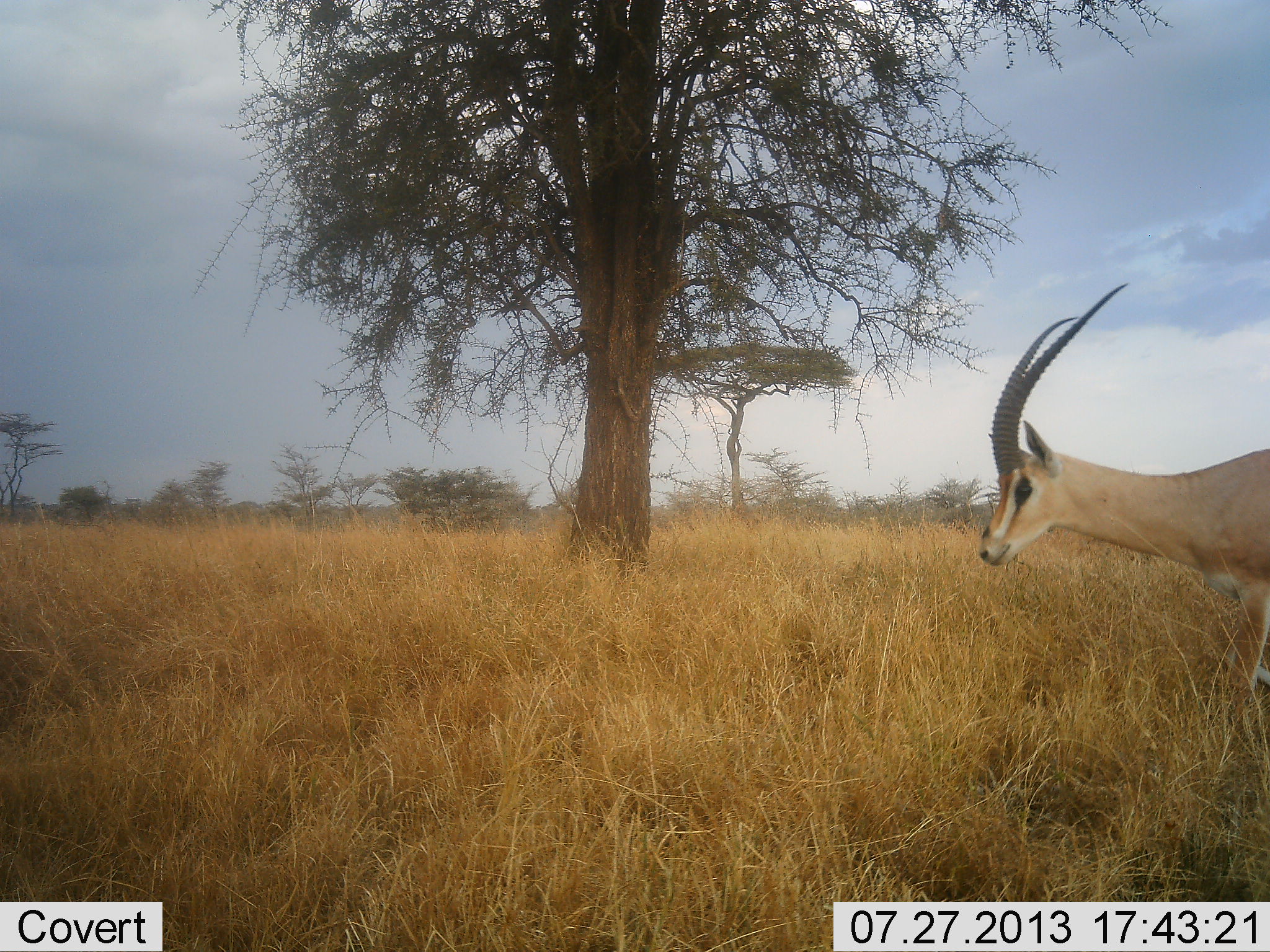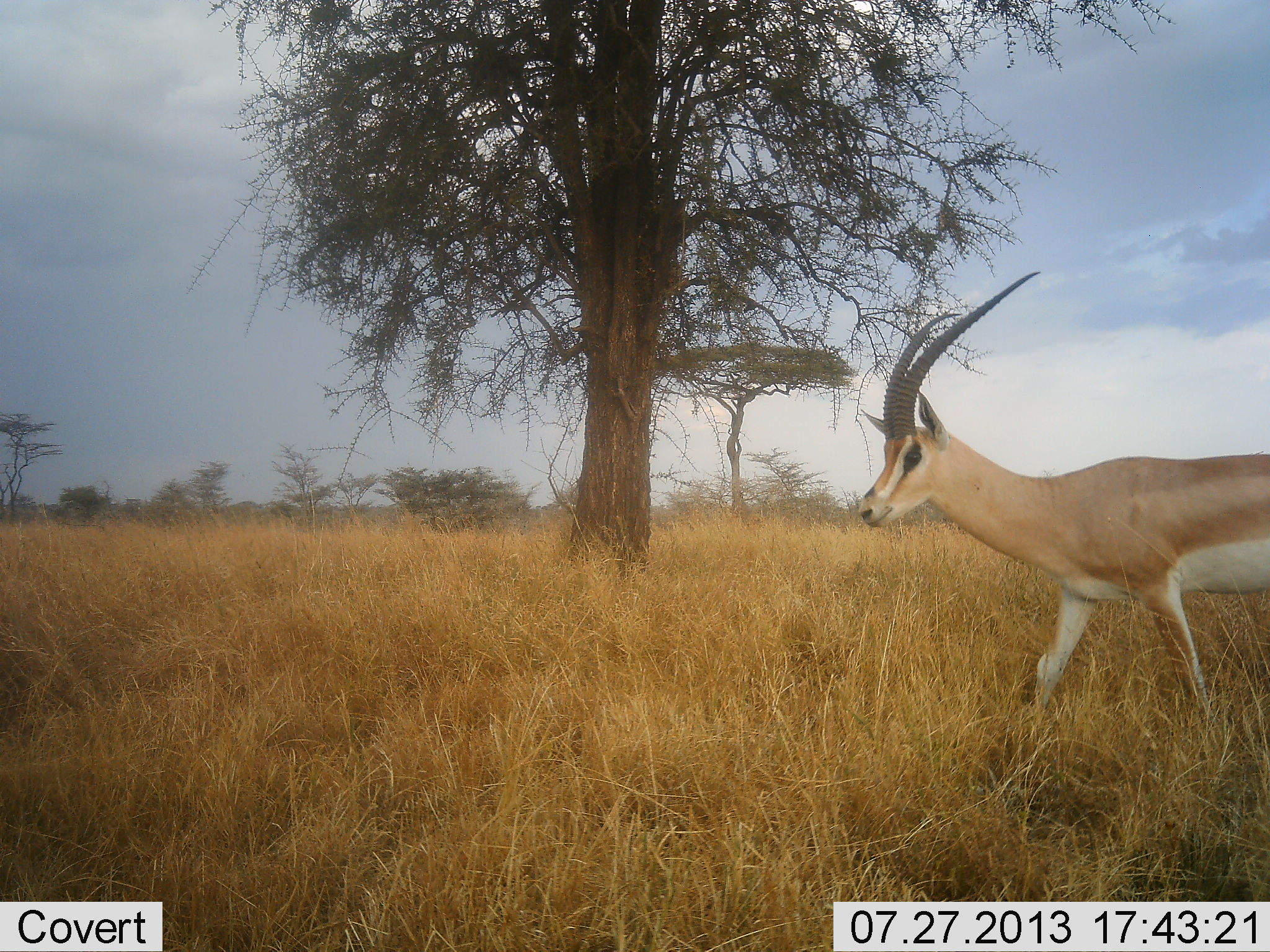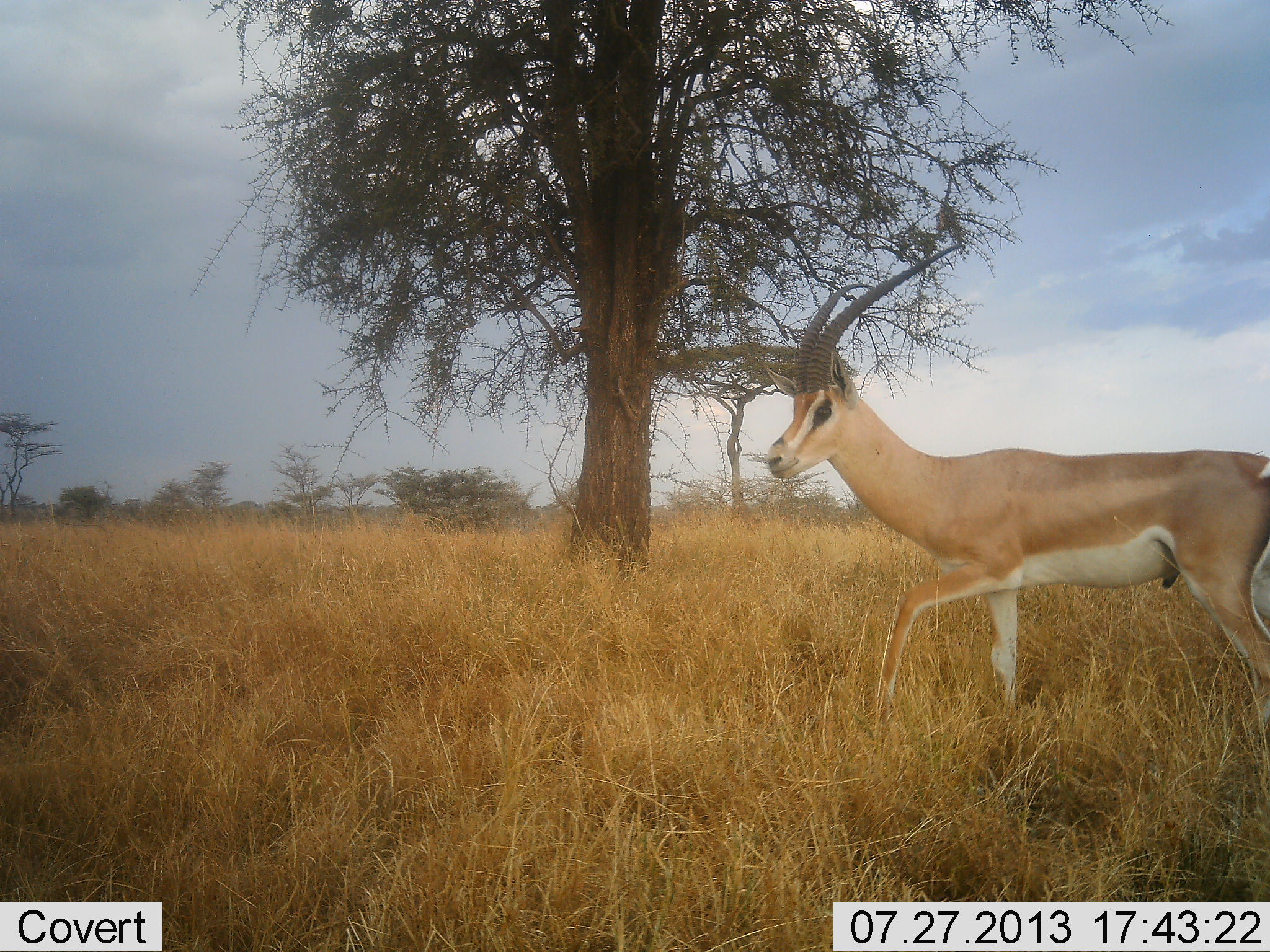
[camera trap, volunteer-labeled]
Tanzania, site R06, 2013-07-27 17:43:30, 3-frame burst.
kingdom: Animalia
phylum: Chordata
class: Mammalia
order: Artiodactyla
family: Bovidae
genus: Nanger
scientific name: Nanger granti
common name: grant's gazelle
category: gazellegrants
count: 1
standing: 11%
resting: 0%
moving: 100%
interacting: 0%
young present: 0%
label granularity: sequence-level